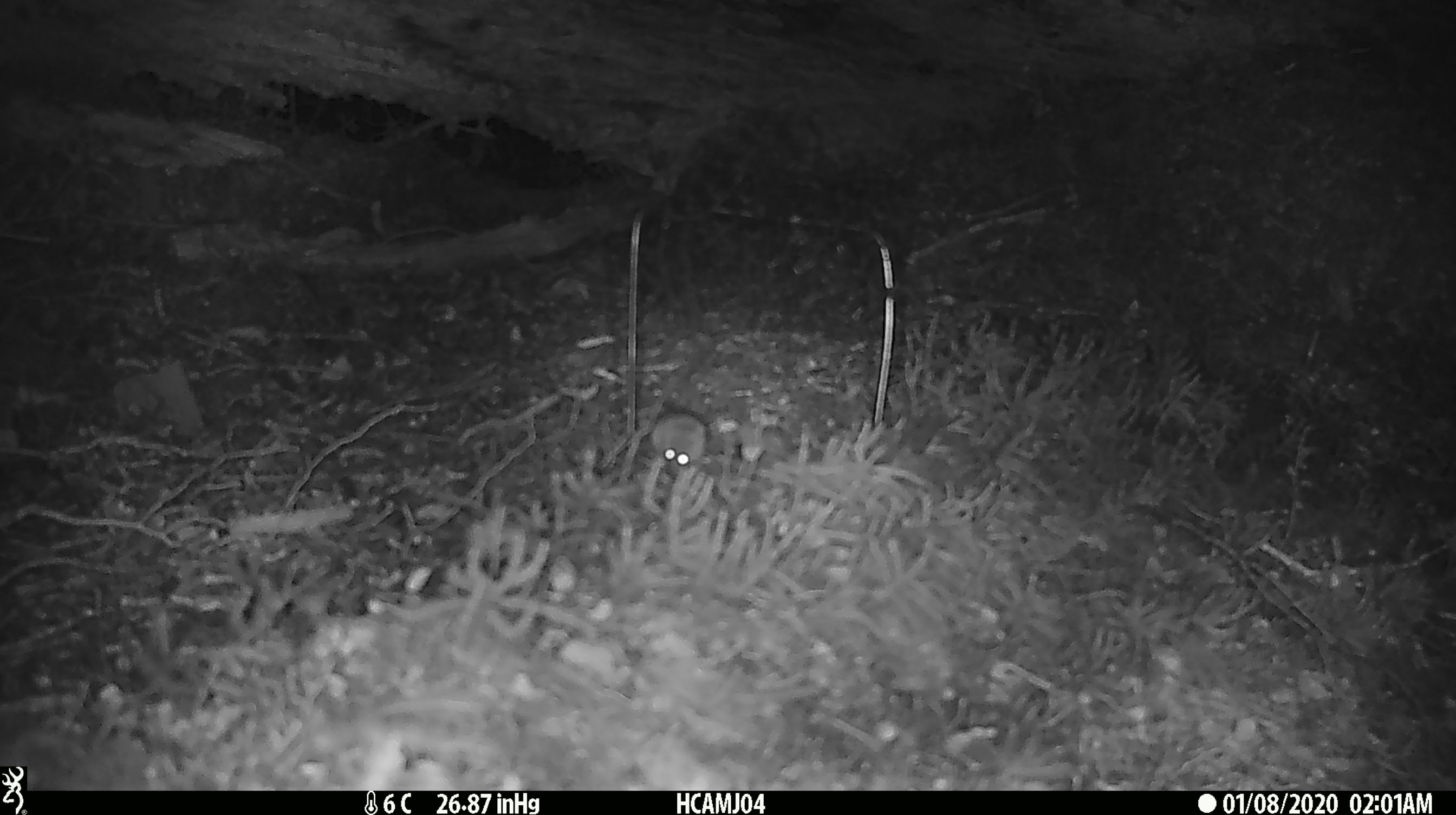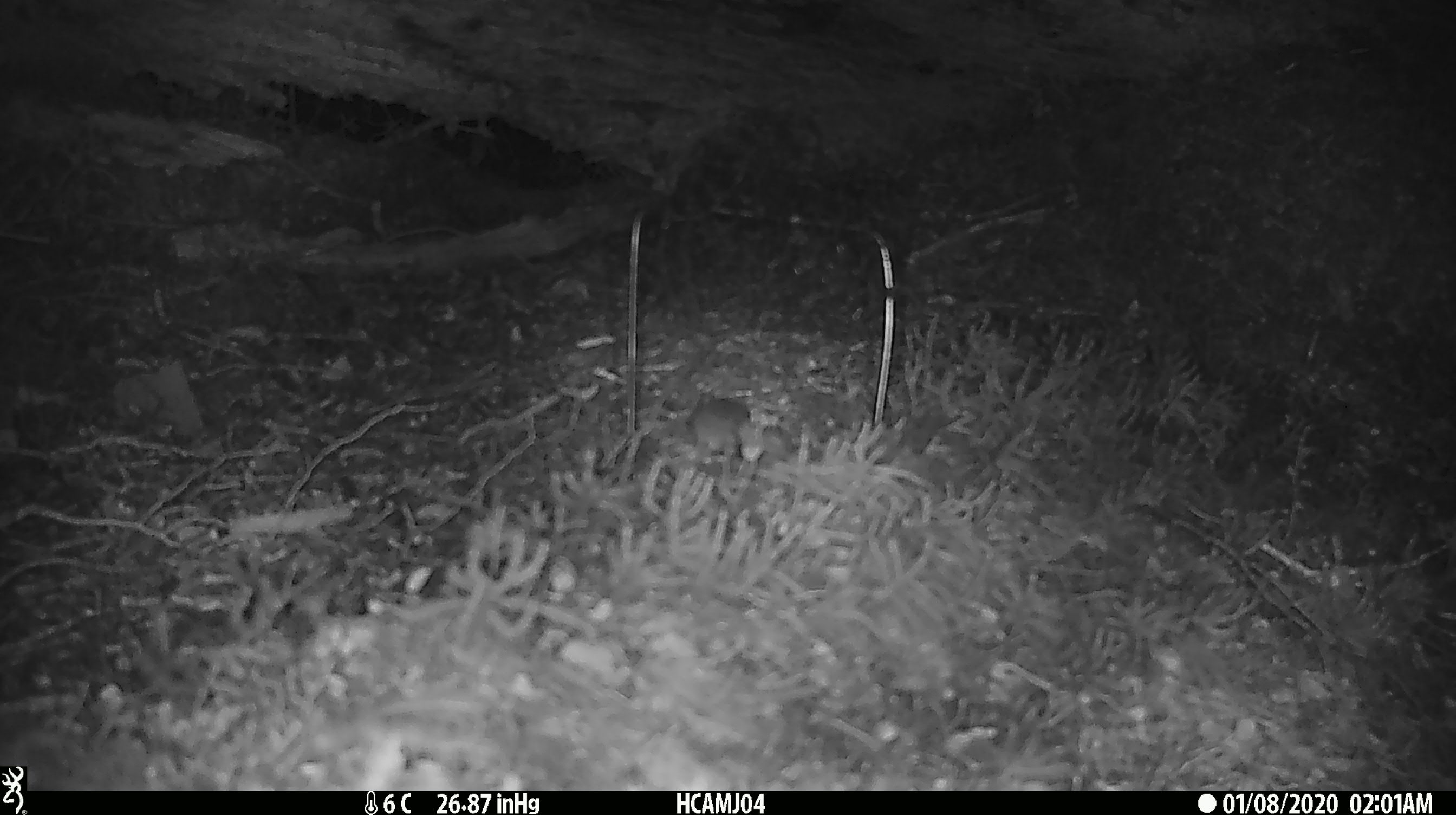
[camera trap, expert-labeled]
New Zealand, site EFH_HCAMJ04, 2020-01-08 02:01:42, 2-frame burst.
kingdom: Animalia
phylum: Chordata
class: Mammalia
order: Rodentia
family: Muridae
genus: Mus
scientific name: Mus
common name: mouse